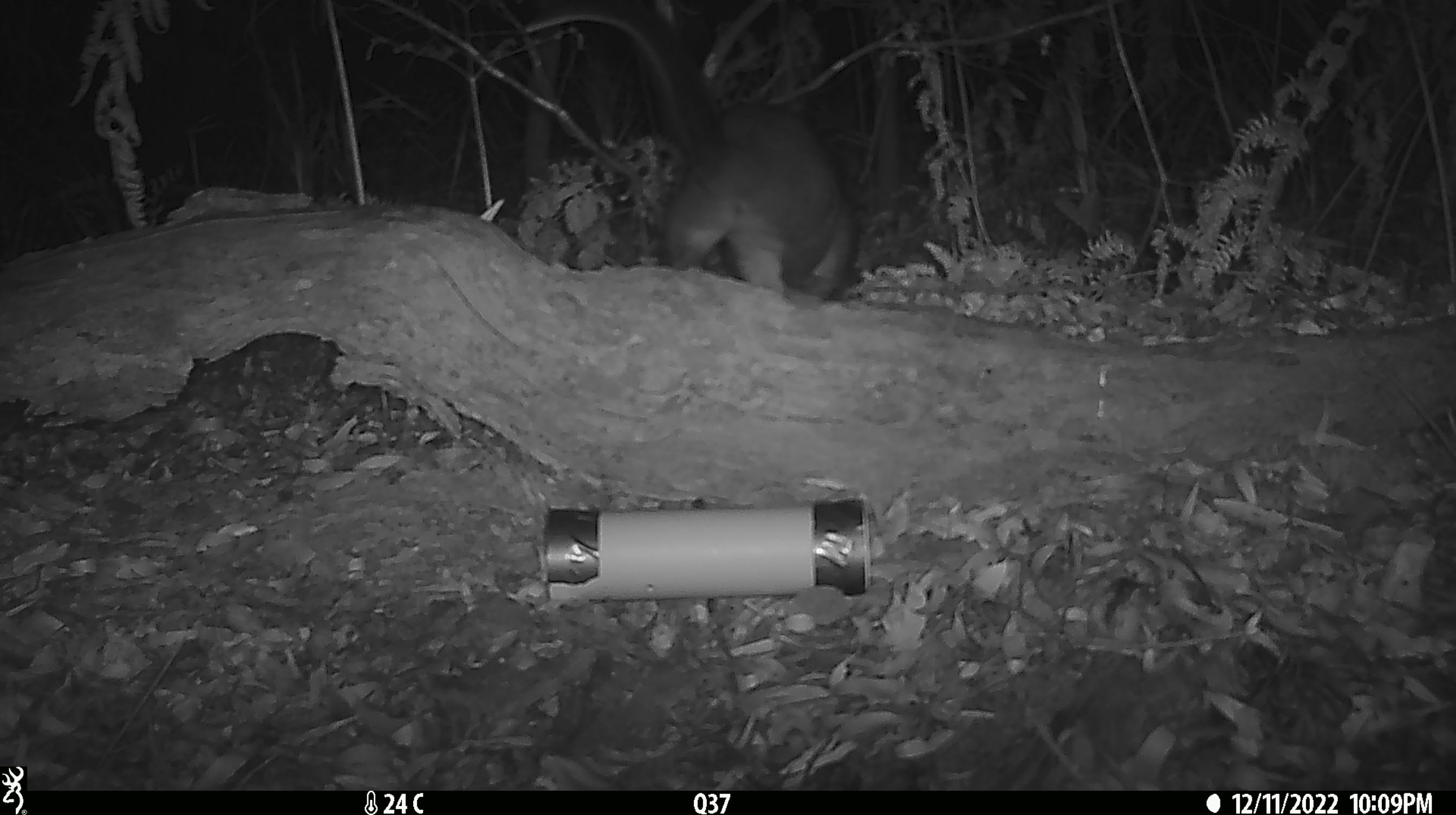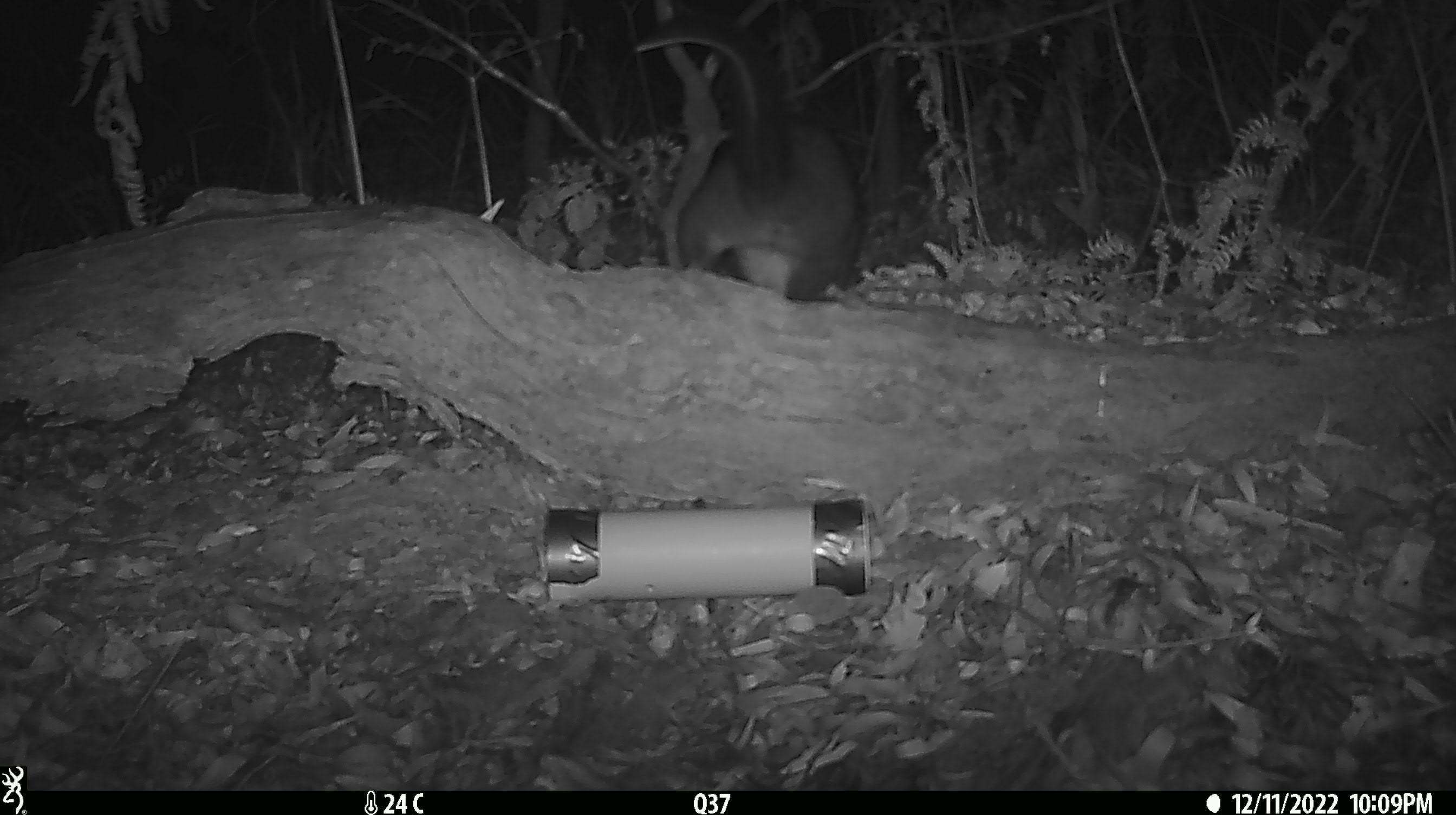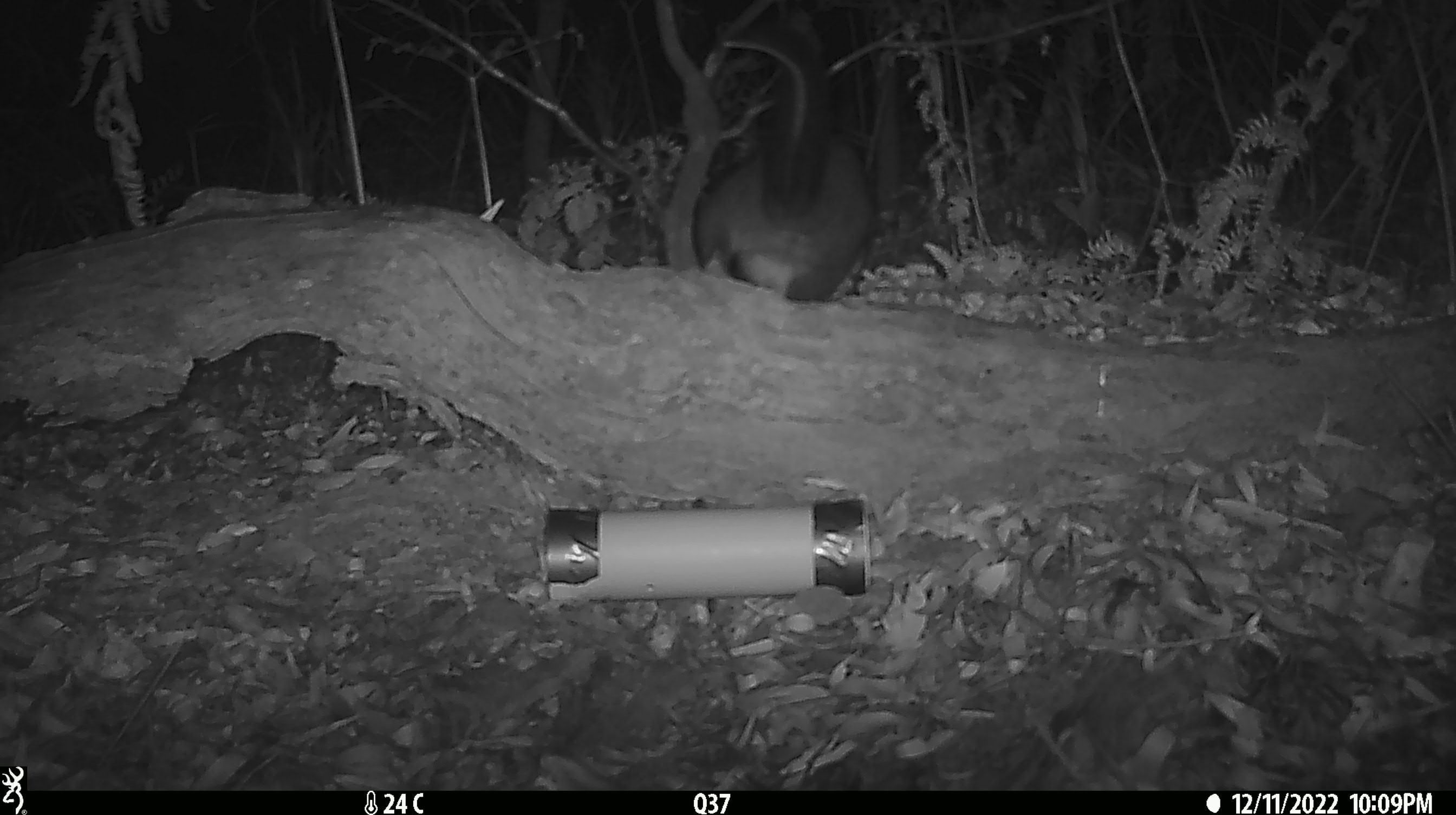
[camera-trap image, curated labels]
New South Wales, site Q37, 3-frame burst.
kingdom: Animalia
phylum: Chordata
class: Mammalia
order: Diprotodontia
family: Phalangeridae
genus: Trichosurus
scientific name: Trichosurus vulpecula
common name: common brushtail possum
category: possum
Possum (common brushtail possum) (Trichosurus vulpecula).